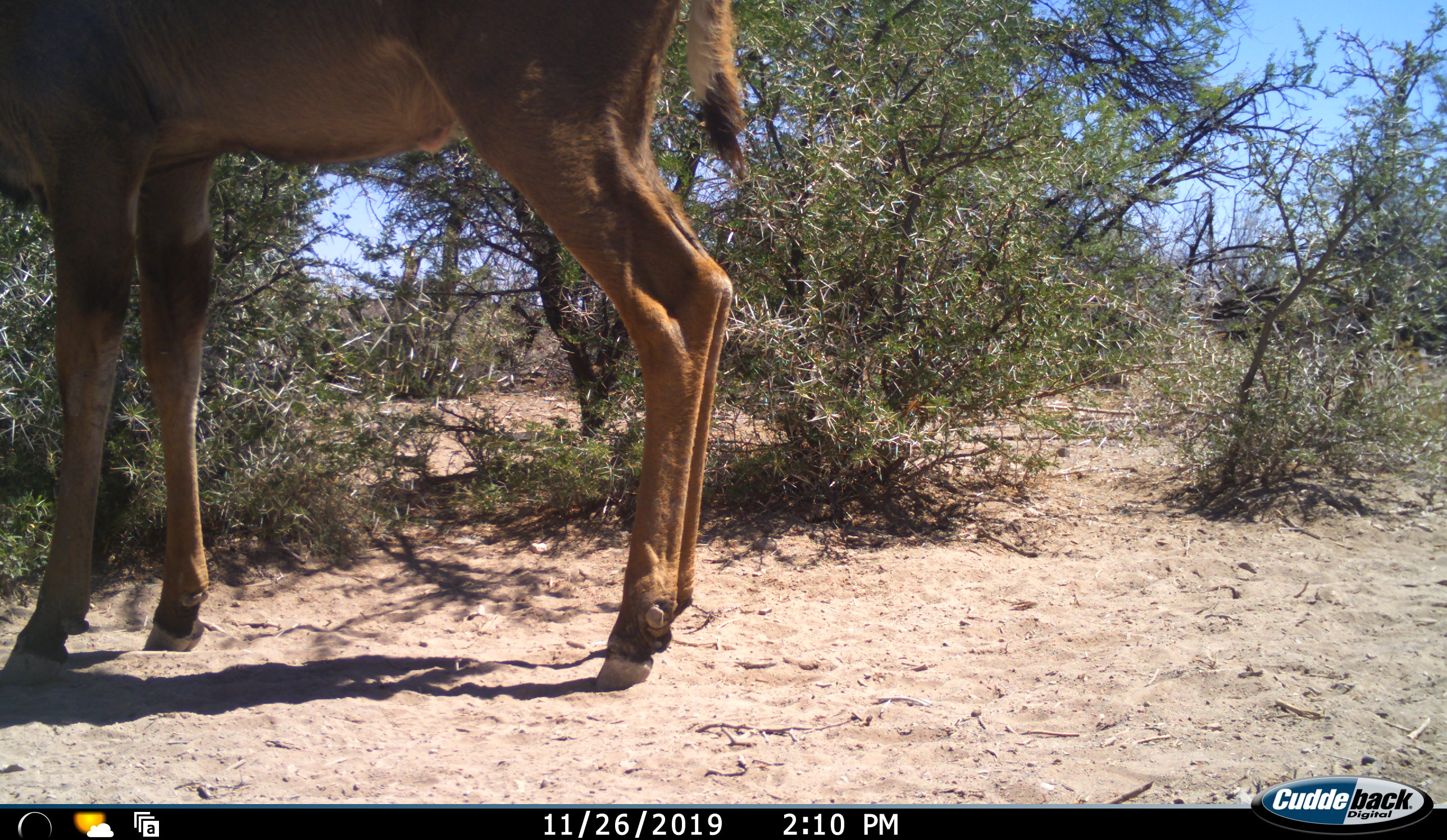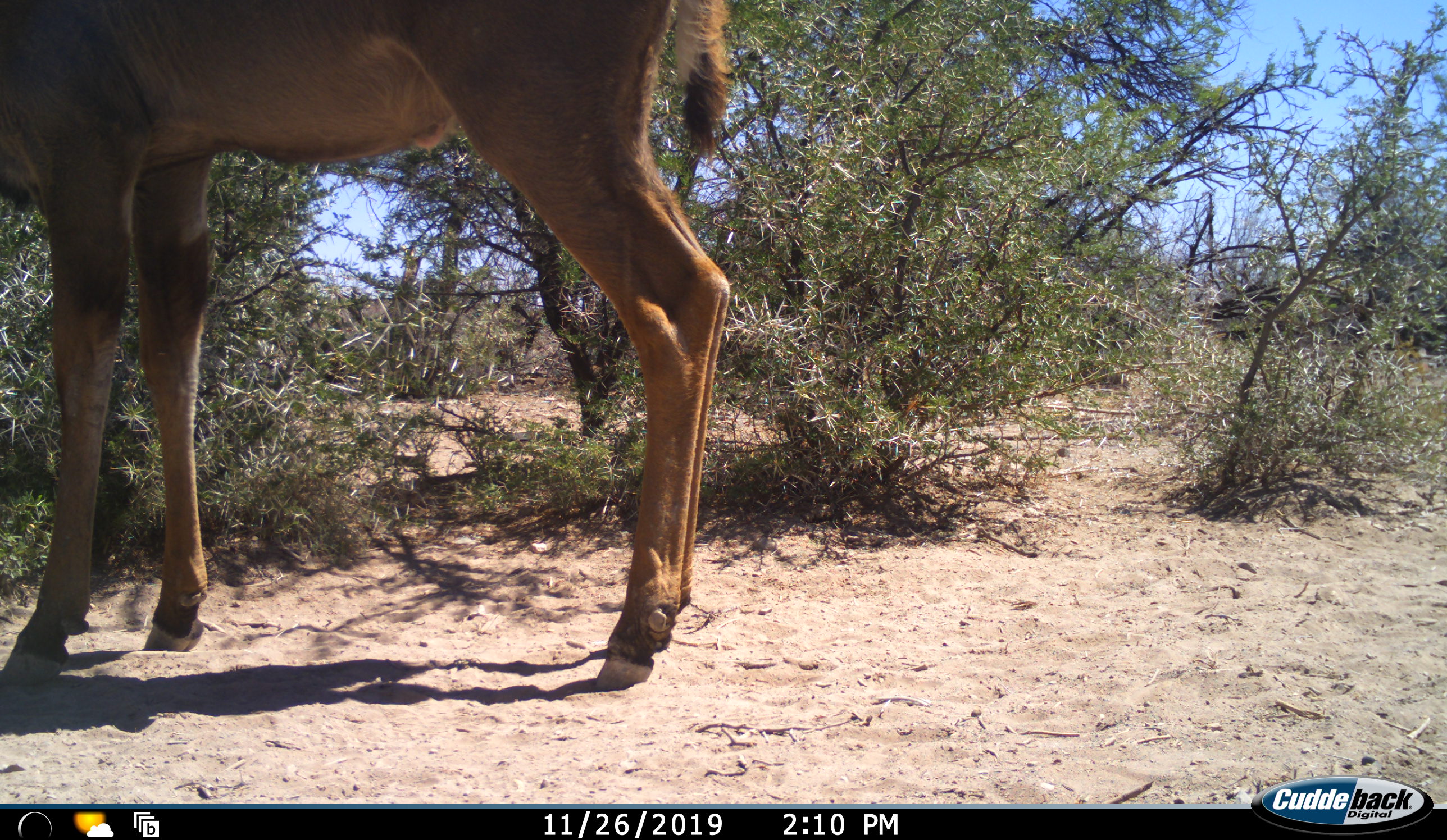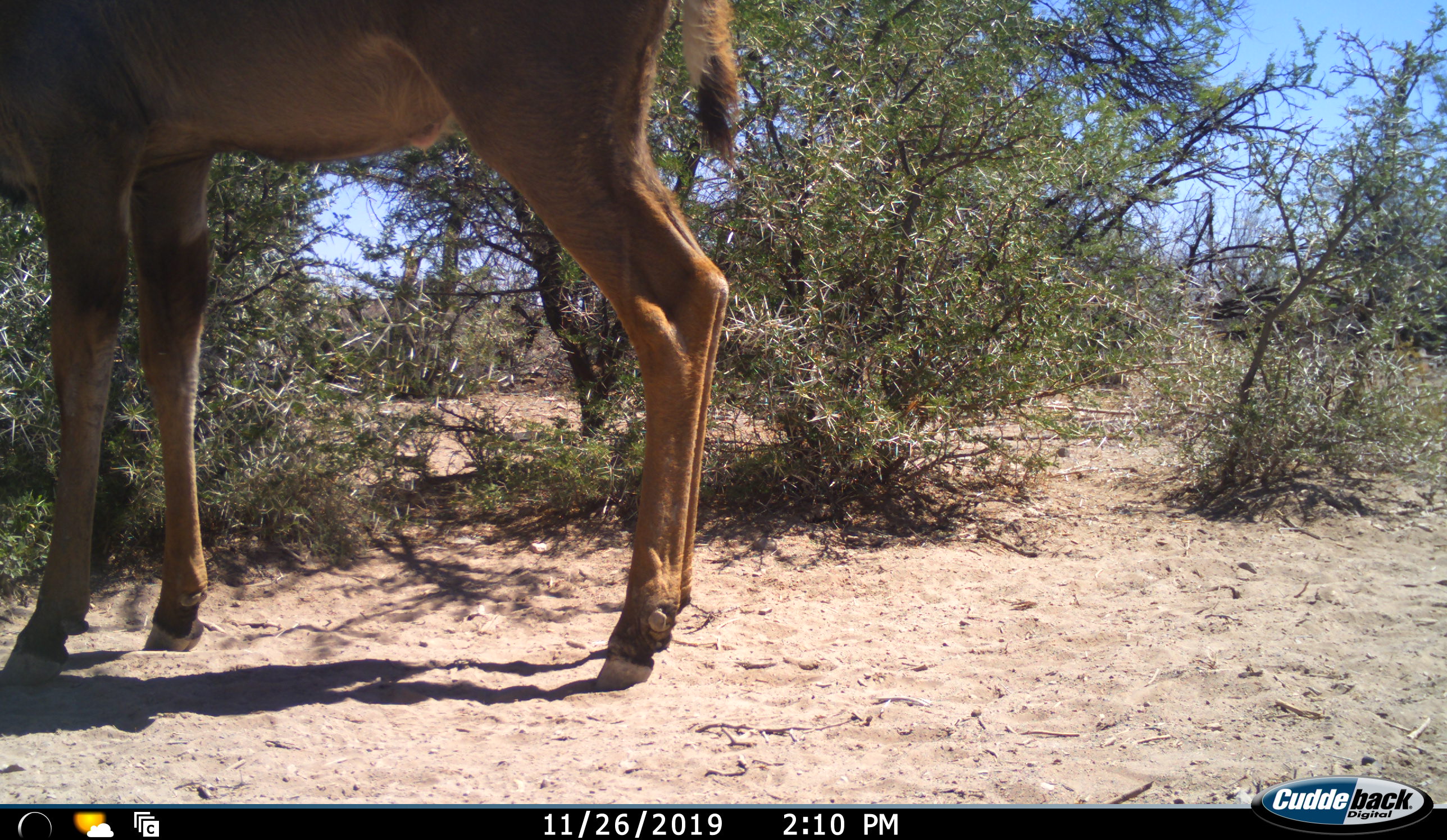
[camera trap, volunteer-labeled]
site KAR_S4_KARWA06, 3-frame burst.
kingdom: Animalia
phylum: Chordata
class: Mammalia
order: Artiodactyla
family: Bovidae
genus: Tragelaphus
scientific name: Tragelaphus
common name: kudu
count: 1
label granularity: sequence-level